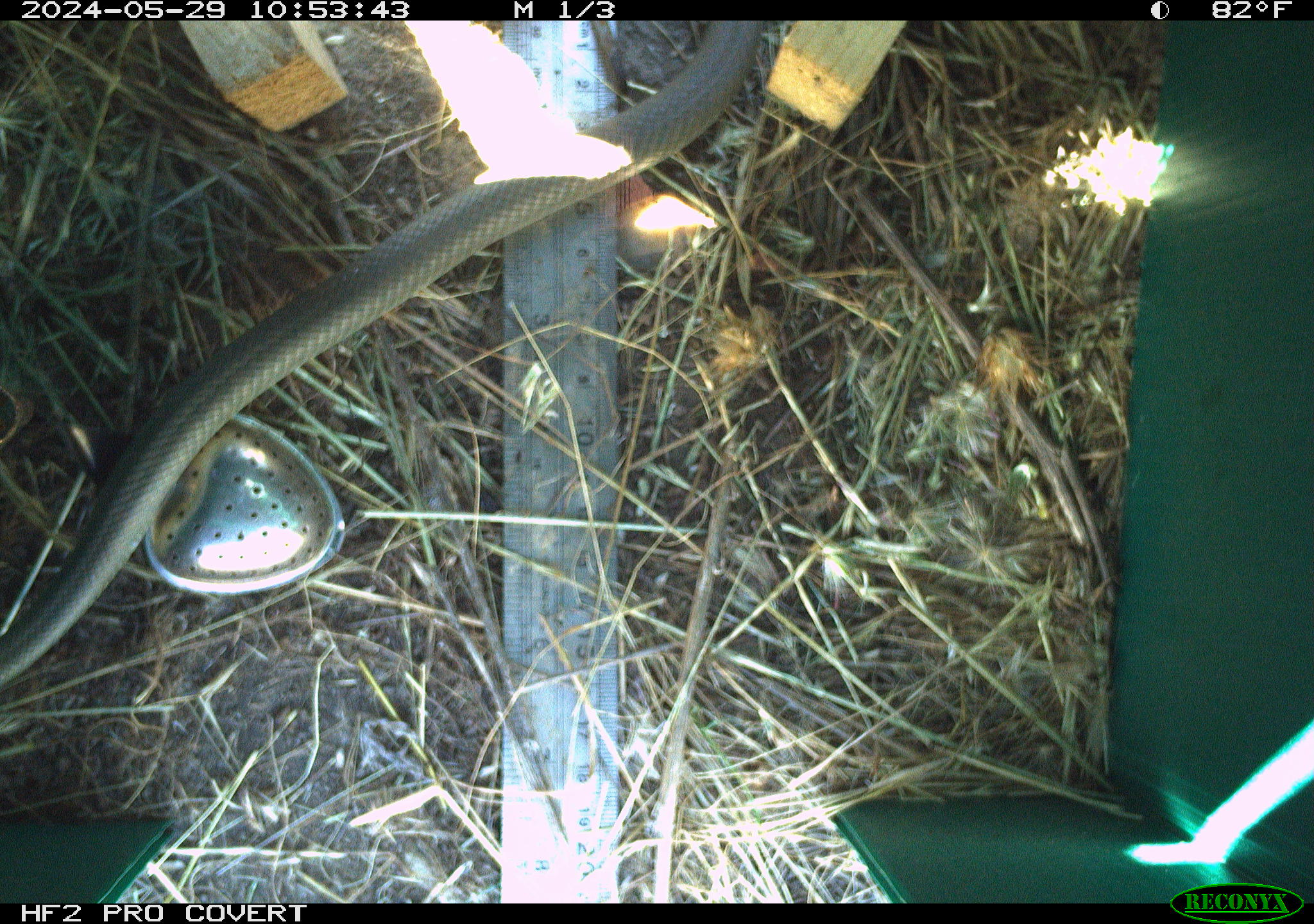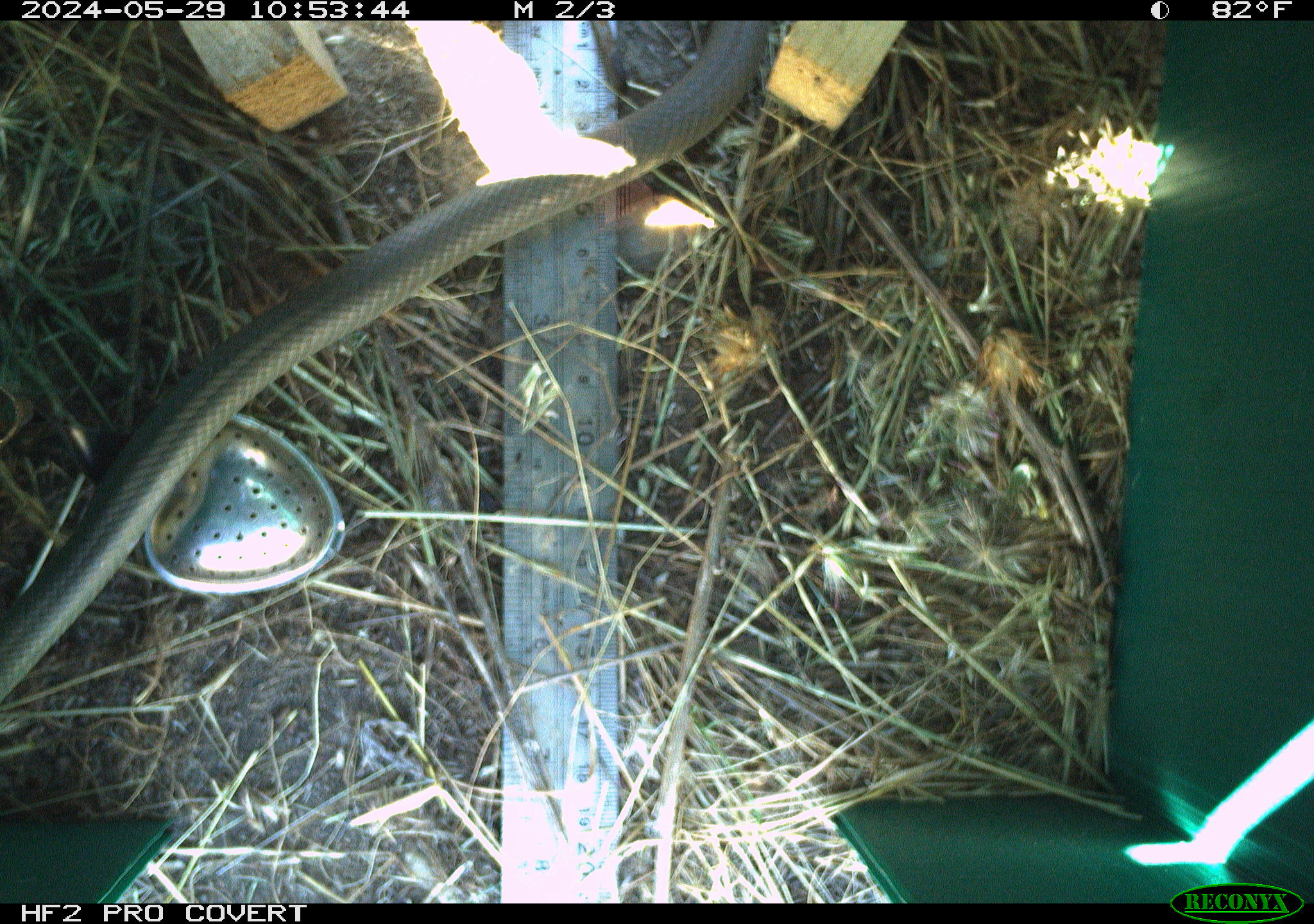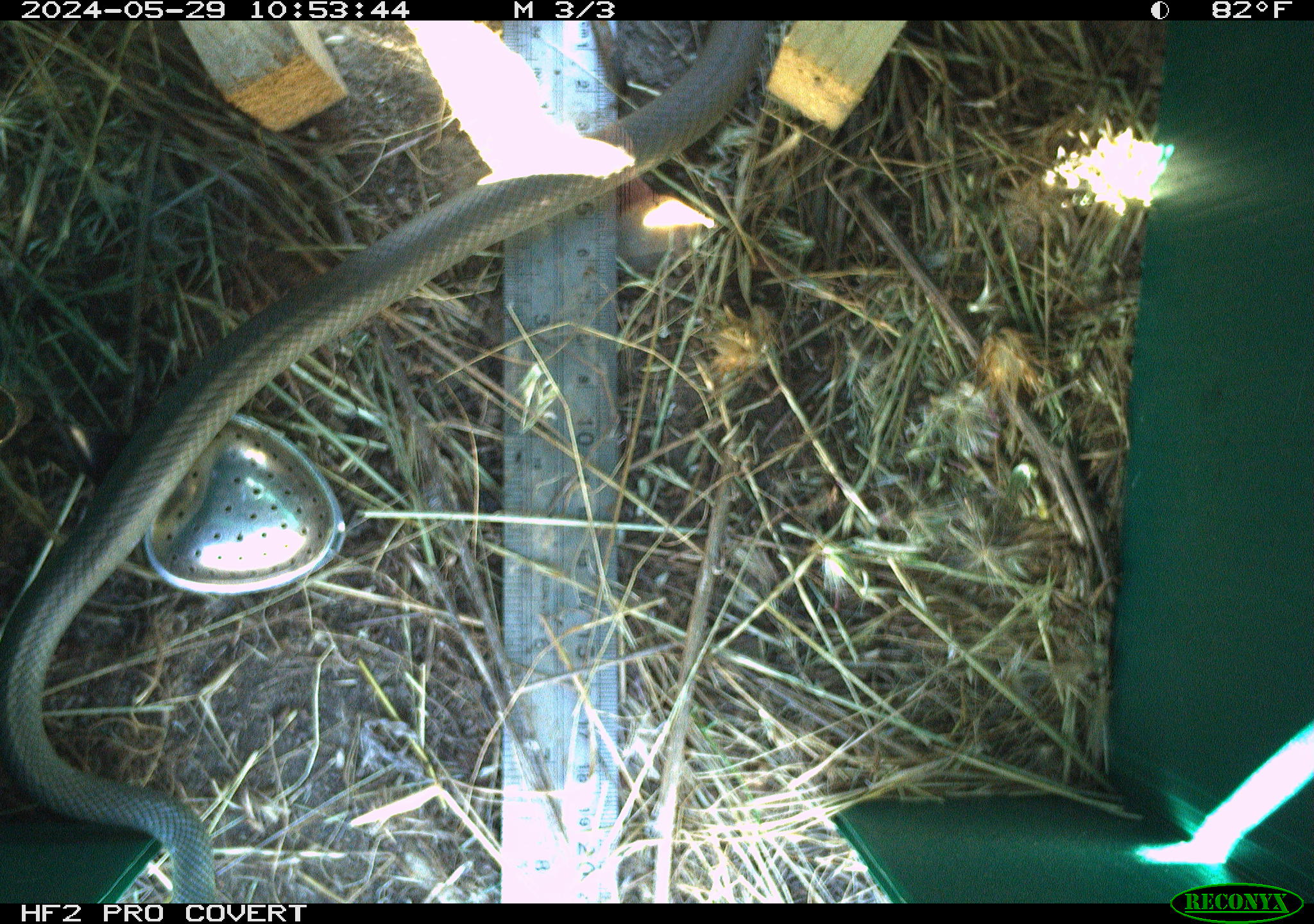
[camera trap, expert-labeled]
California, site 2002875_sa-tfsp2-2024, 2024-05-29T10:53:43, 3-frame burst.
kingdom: Animalia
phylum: Chordata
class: Reptilia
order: Squamata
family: Colubridae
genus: Coluber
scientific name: Coluber constrictor mormon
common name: western yellow-bellied racer